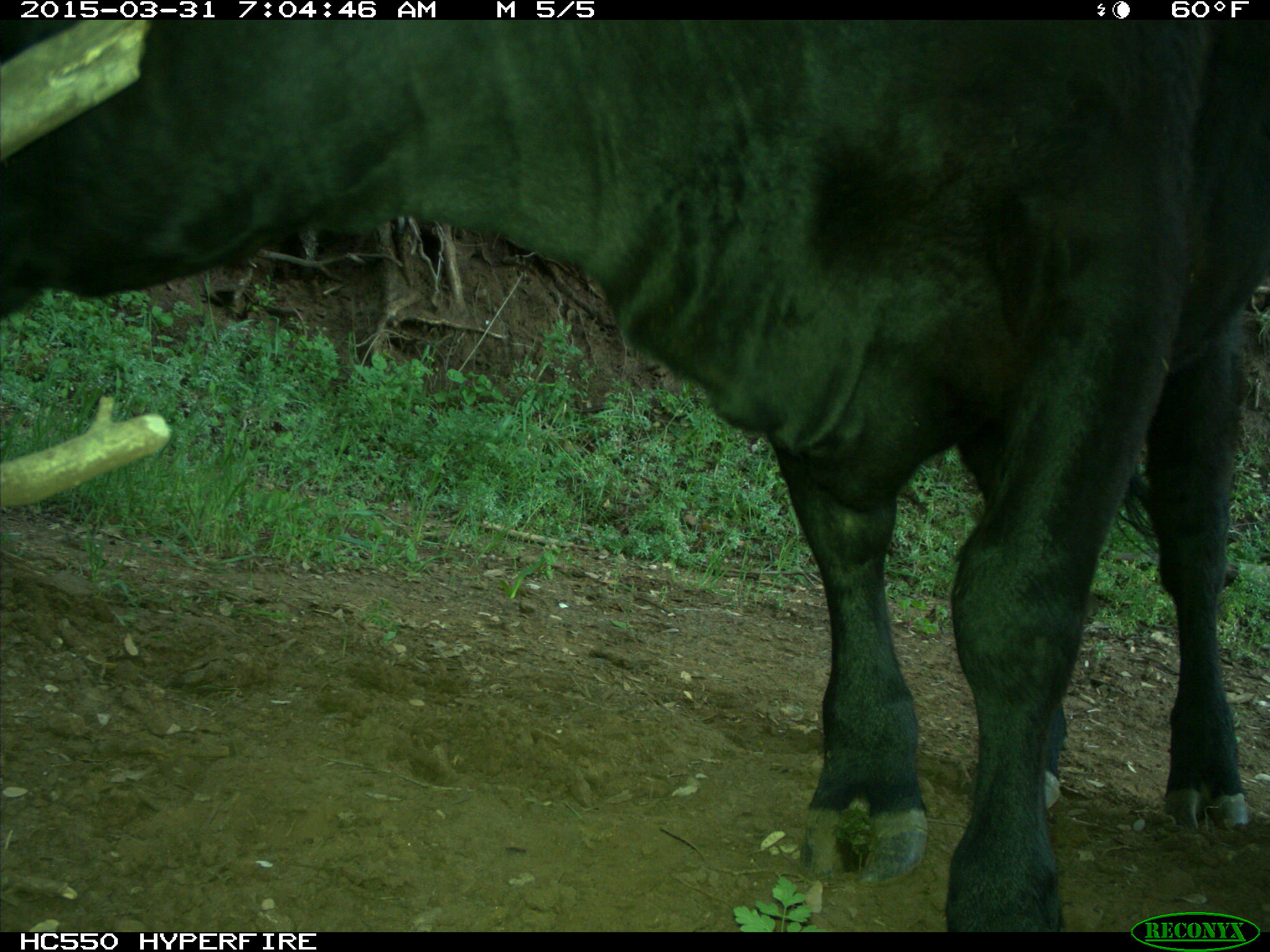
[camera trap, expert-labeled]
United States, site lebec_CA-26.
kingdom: Animalia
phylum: Chordata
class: Mammalia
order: Artiodactyla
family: Bovidae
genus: Bos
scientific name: Bos taurus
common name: domestic cow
Bos taurus (domestic cow).